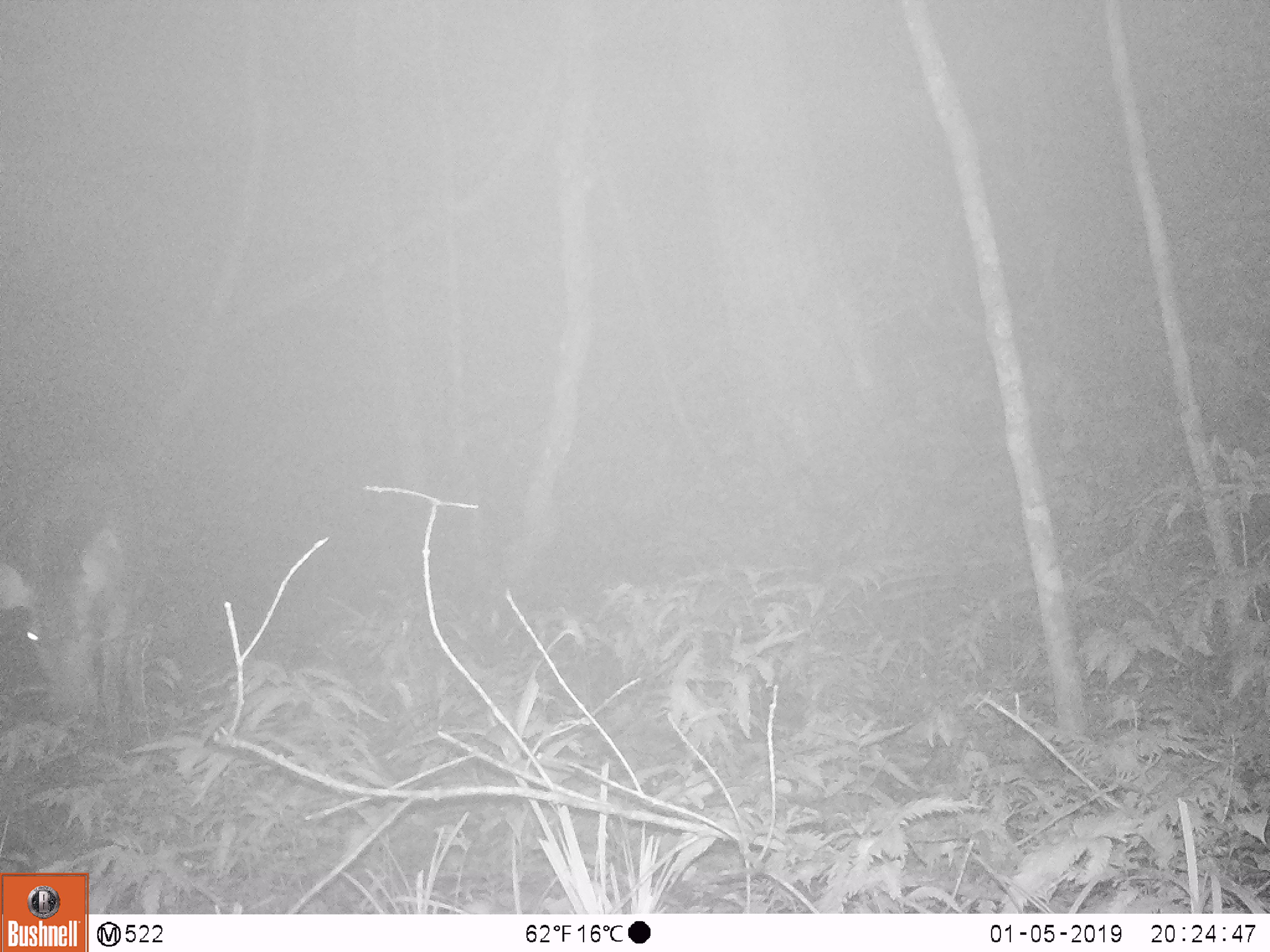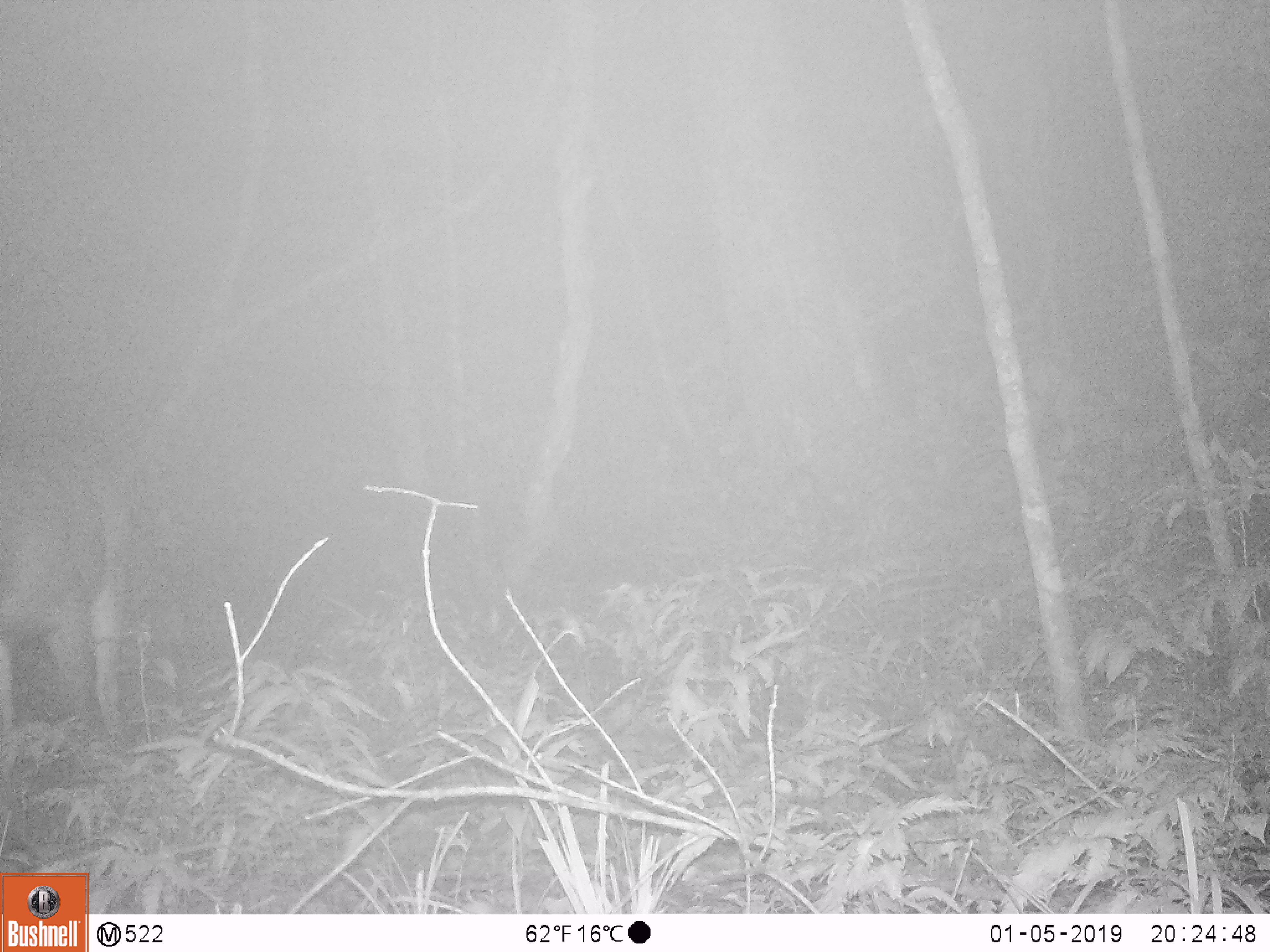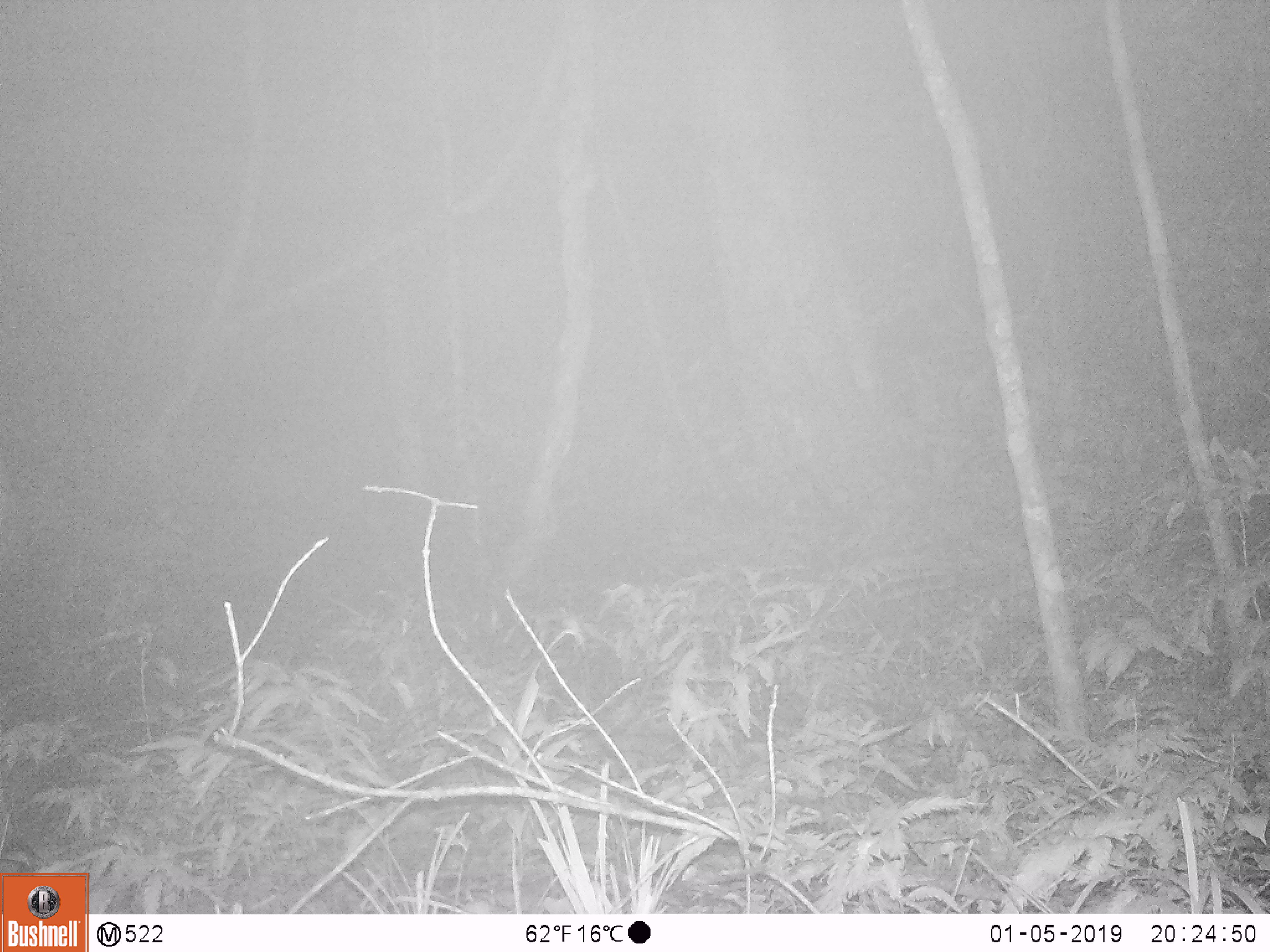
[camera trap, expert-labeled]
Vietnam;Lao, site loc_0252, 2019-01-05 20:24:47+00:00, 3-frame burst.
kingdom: Animalia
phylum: Chordata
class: Mammalia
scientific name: Laurasiatheria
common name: ungulate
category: unidentified ungulates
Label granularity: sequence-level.